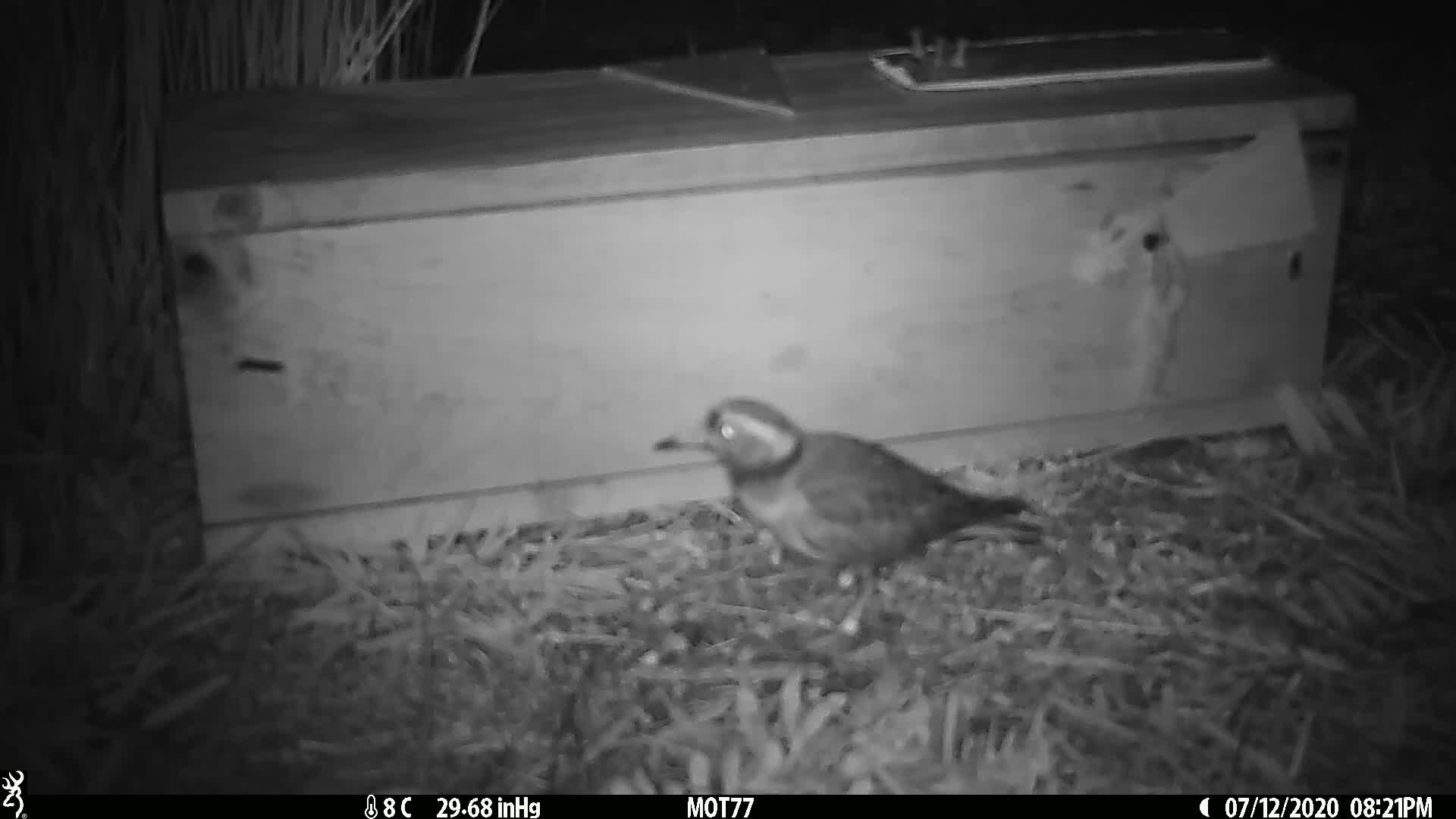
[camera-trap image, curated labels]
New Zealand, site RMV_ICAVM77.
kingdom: Animalia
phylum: Chordata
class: Aves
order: Charadriiformes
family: Charadriidae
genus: Thinornis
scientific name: Thinornis novaeseelandiae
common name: shore plover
Shore plover (Thinornis novaeseelandiae).